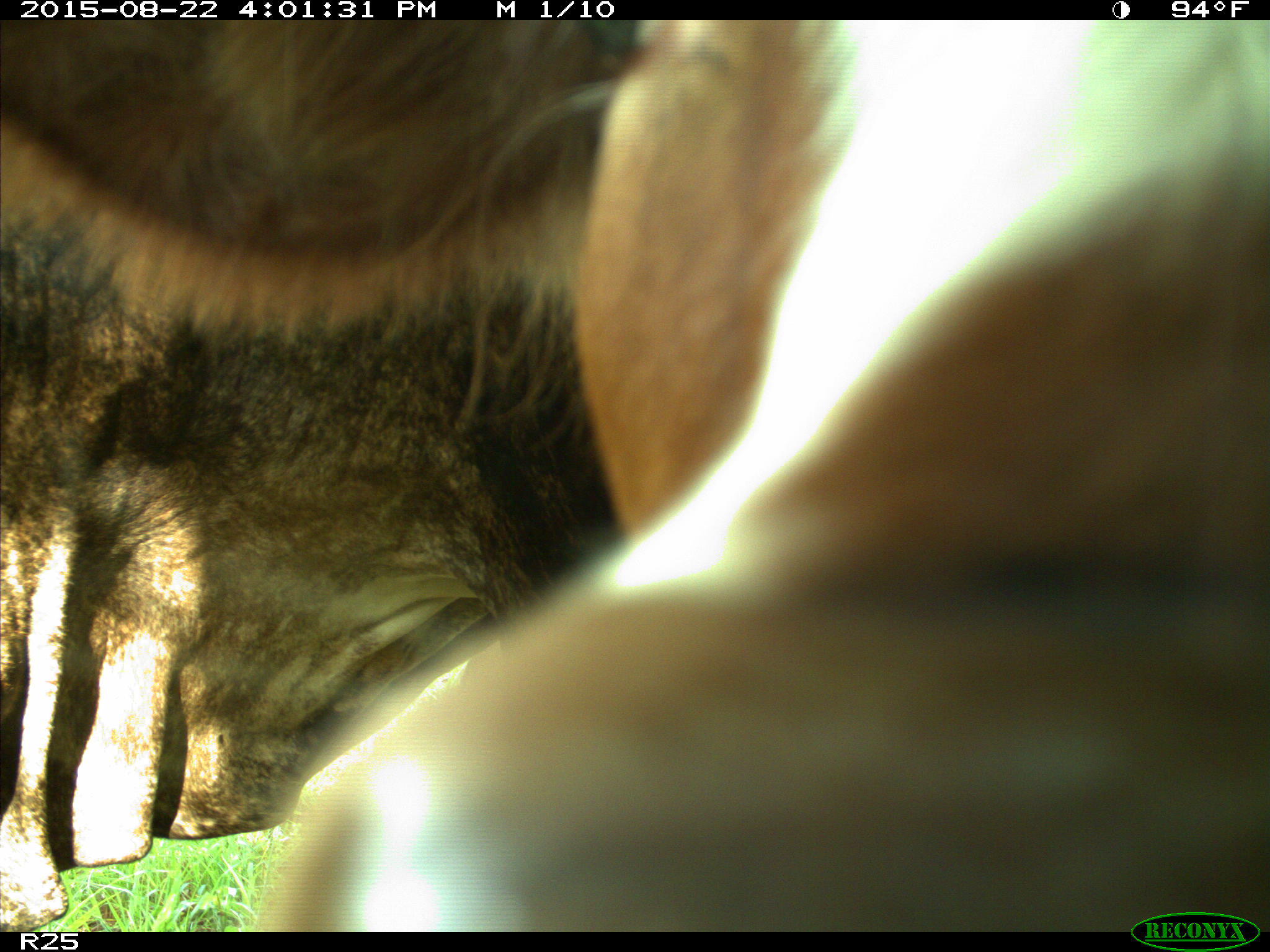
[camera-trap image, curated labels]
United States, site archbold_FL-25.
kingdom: Animalia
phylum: Chordata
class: Mammalia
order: Artiodactyla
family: Bovidae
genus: Bos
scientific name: Bos taurus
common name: domestic cow